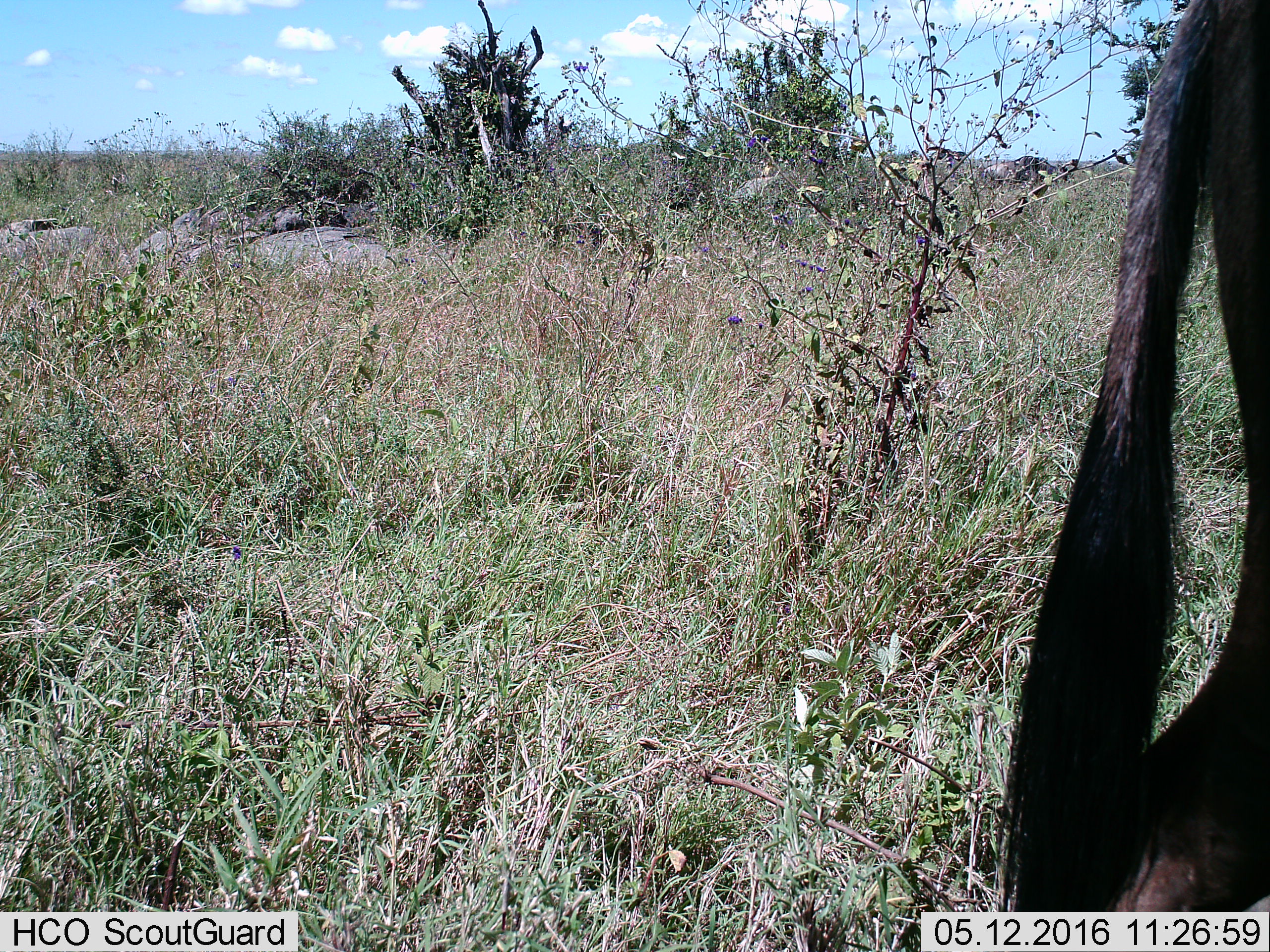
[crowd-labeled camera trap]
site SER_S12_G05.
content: unidentified animal